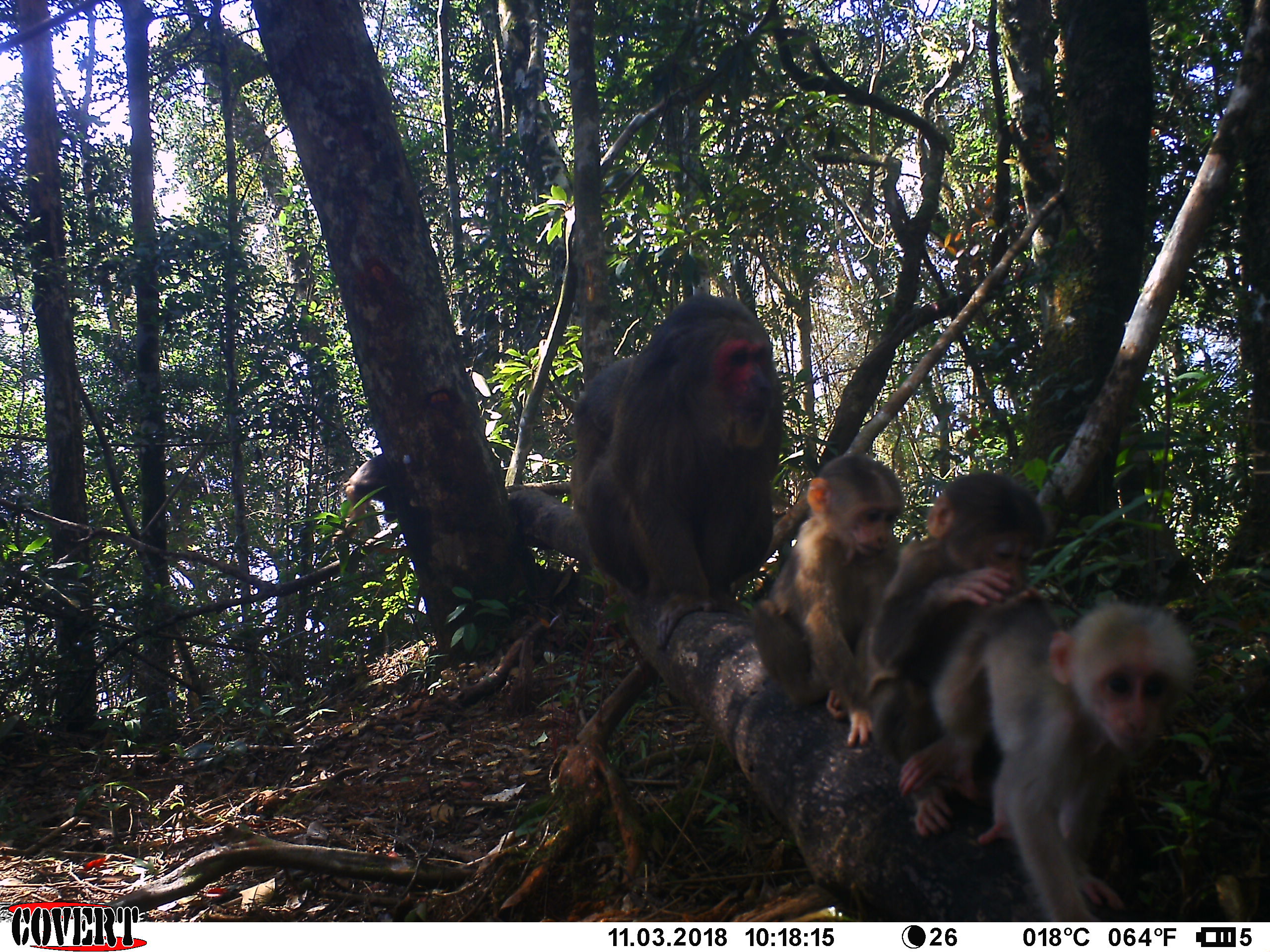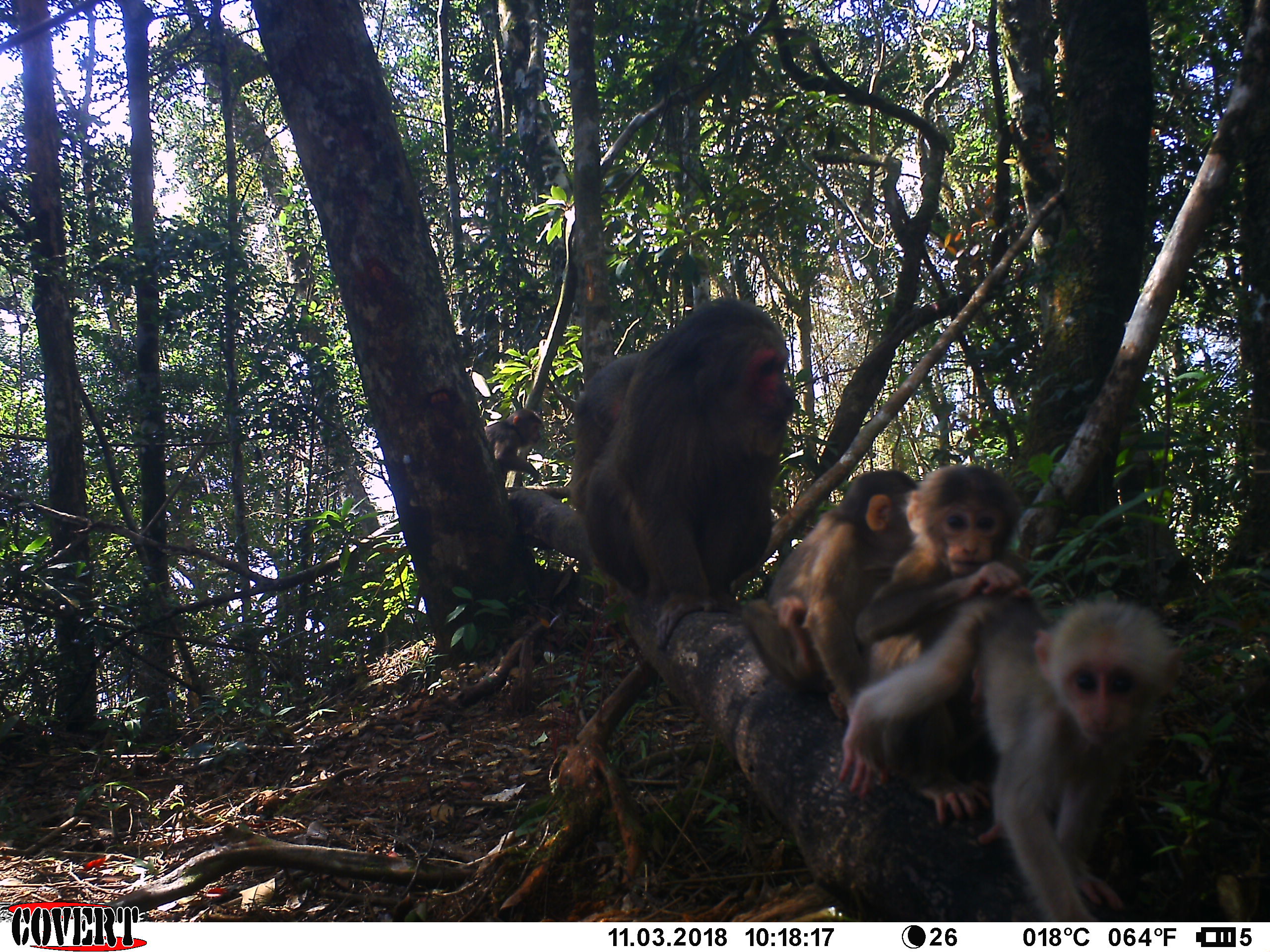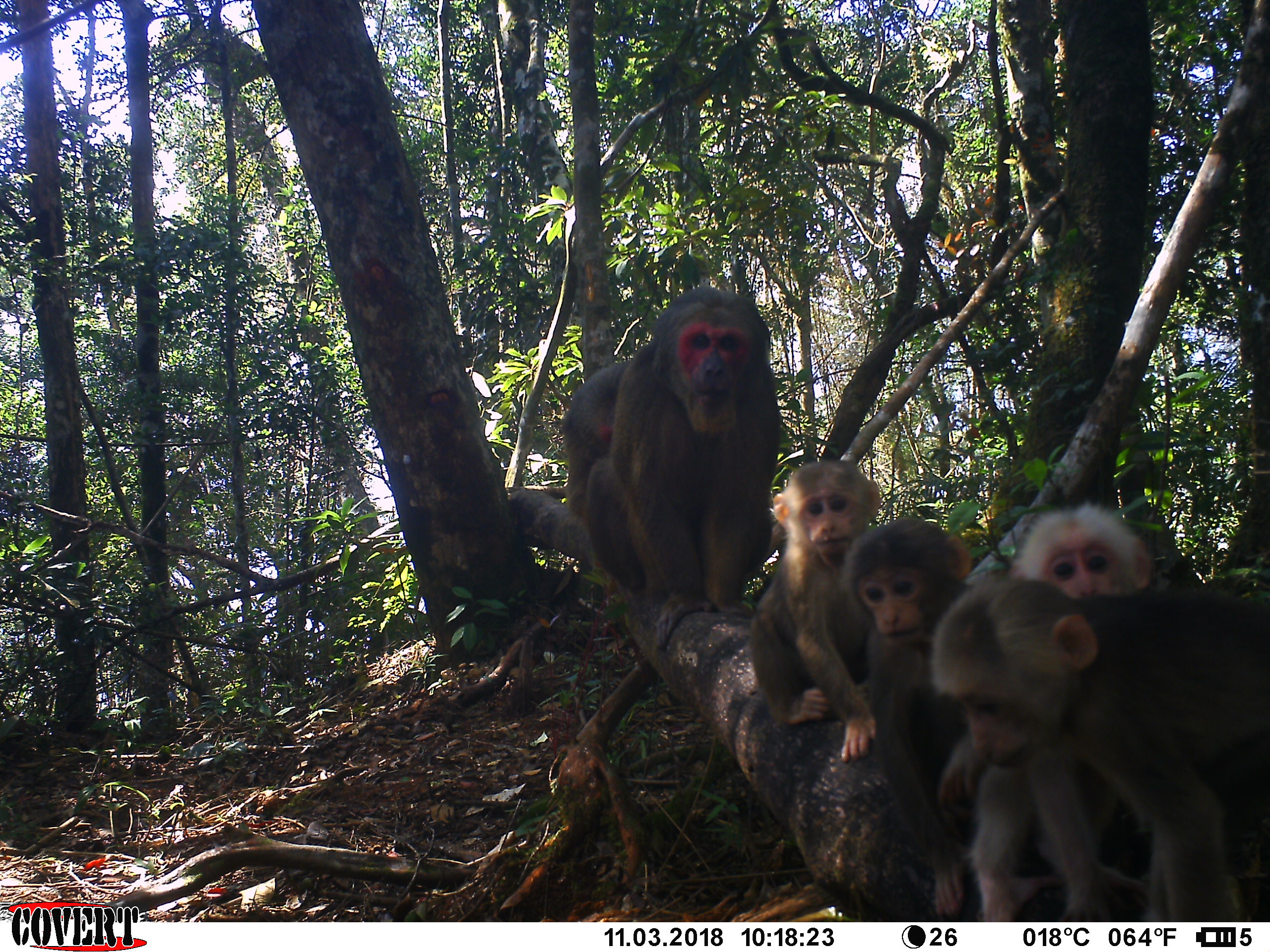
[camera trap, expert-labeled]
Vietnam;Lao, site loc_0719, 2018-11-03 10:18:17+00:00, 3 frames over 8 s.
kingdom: Animalia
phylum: Chordata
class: Mammalia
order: Primates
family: Cercopithecidae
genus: Macaca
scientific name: Macaca arctoides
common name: stump-tailed macaque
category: stump tailed macaque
Stump tailed macaque (stump-tailed macaque) (Macaca arctoides). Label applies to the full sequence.